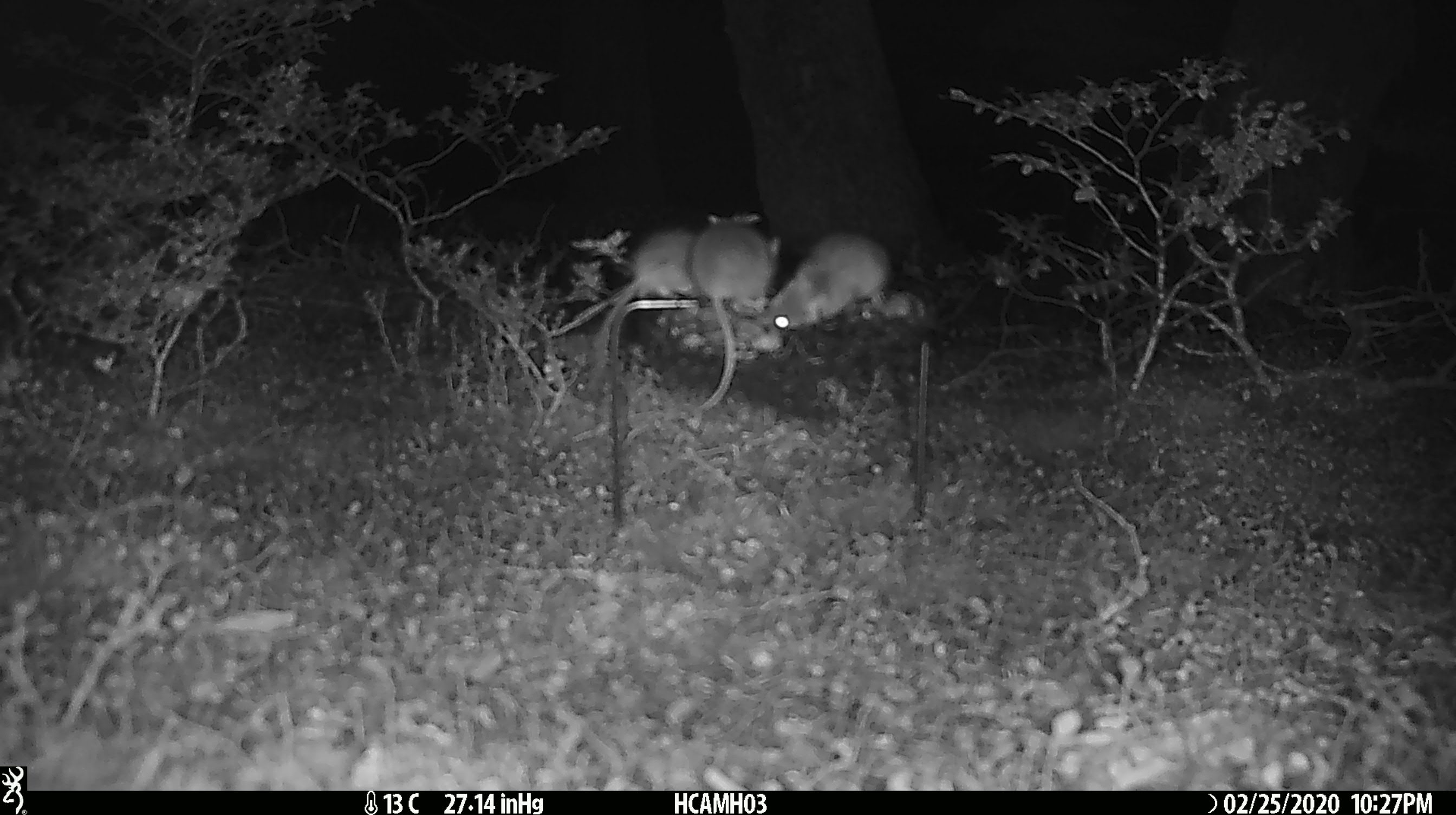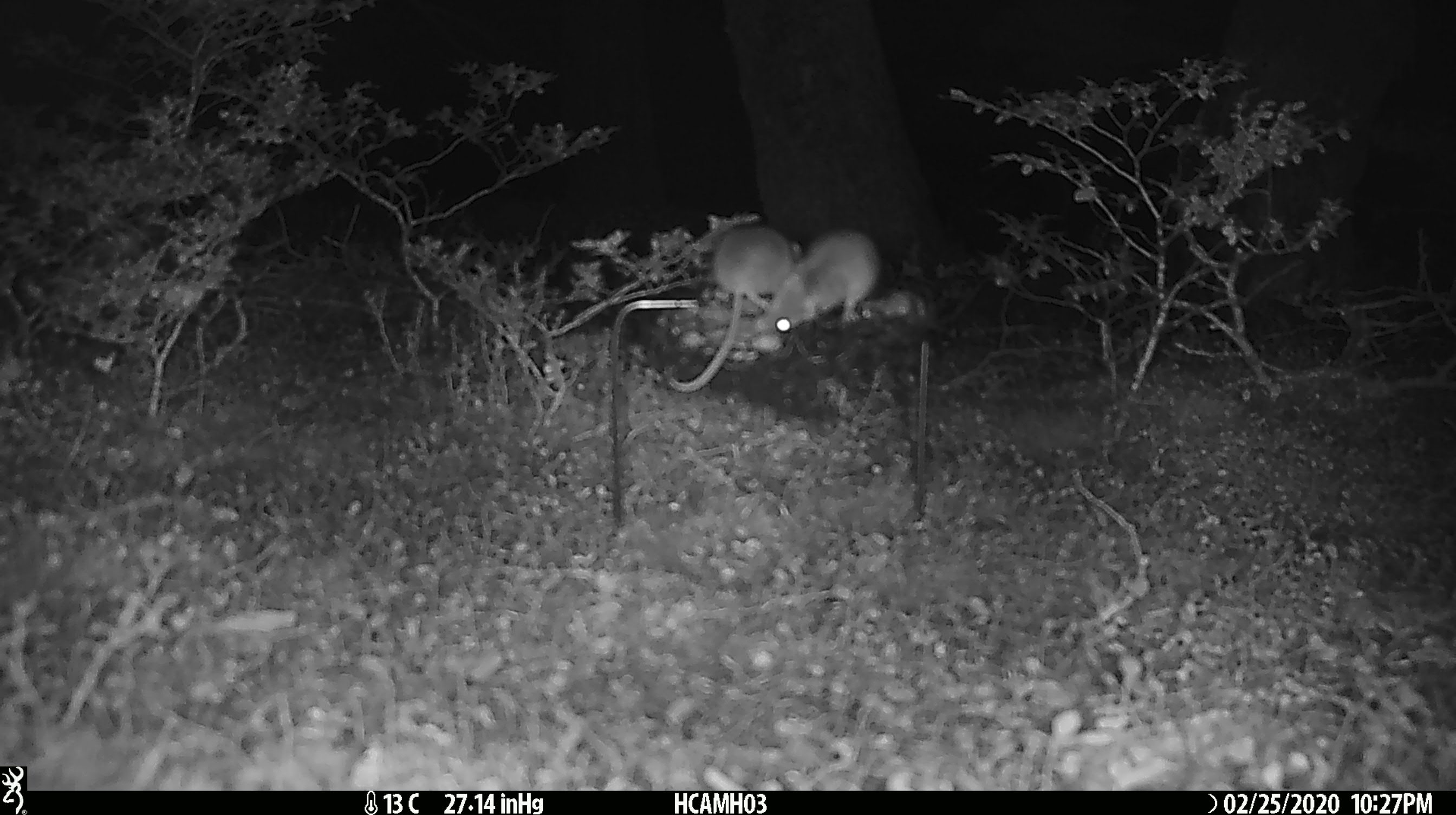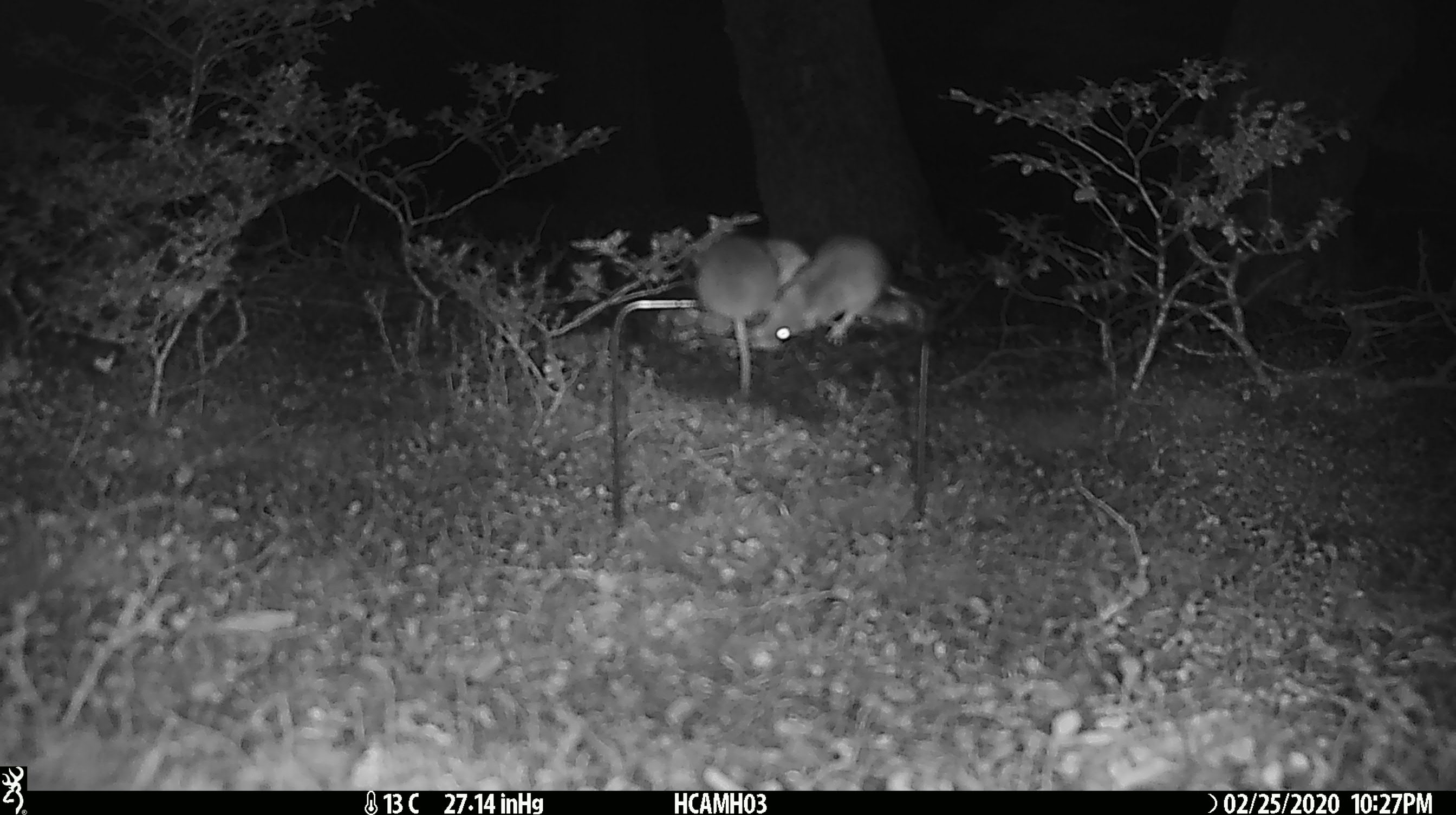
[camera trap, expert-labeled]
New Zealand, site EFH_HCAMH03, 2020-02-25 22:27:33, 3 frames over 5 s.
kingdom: Animalia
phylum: Chordata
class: Mammalia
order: Rodentia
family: Muridae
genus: Mus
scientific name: Mus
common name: mouse